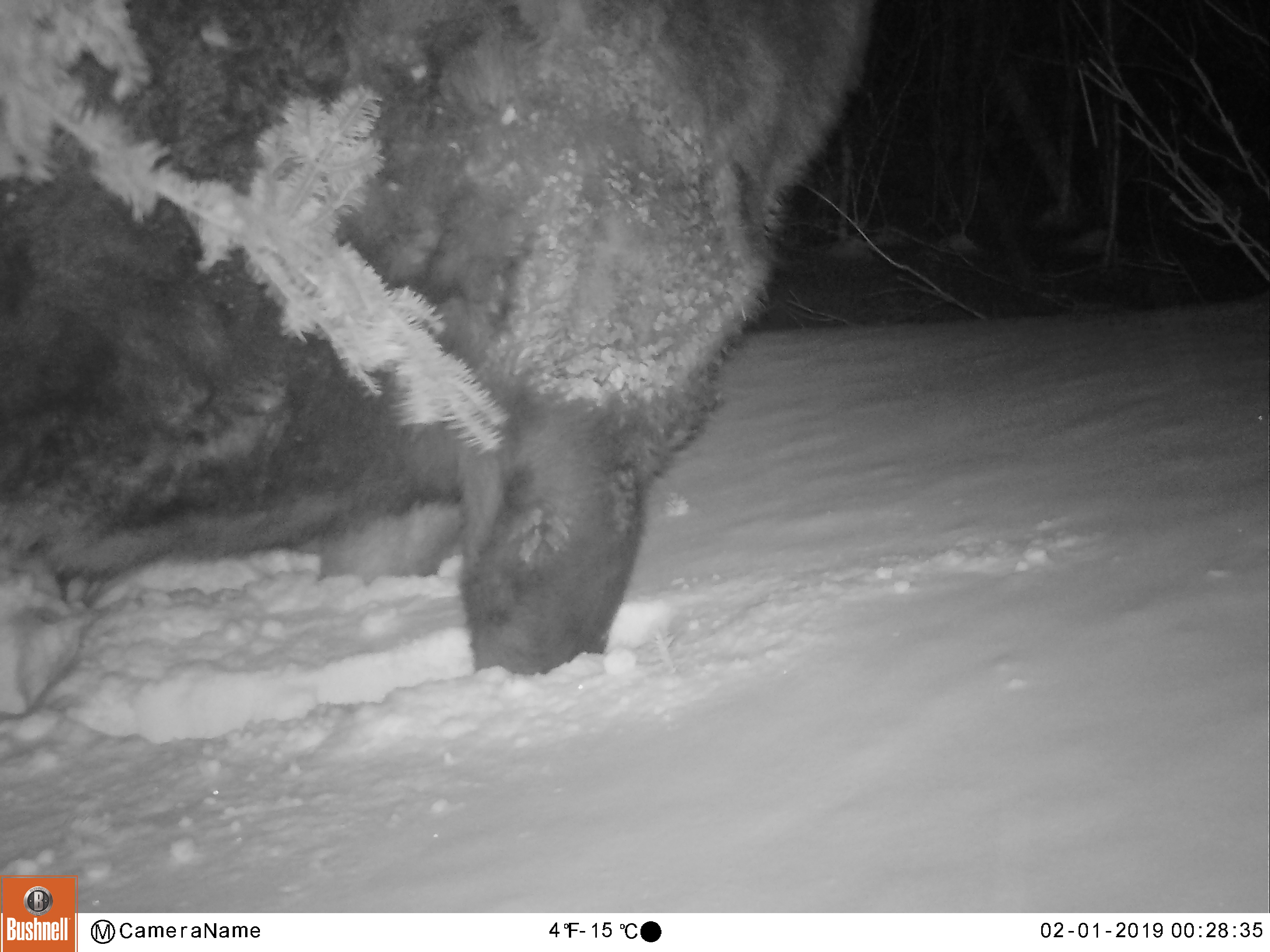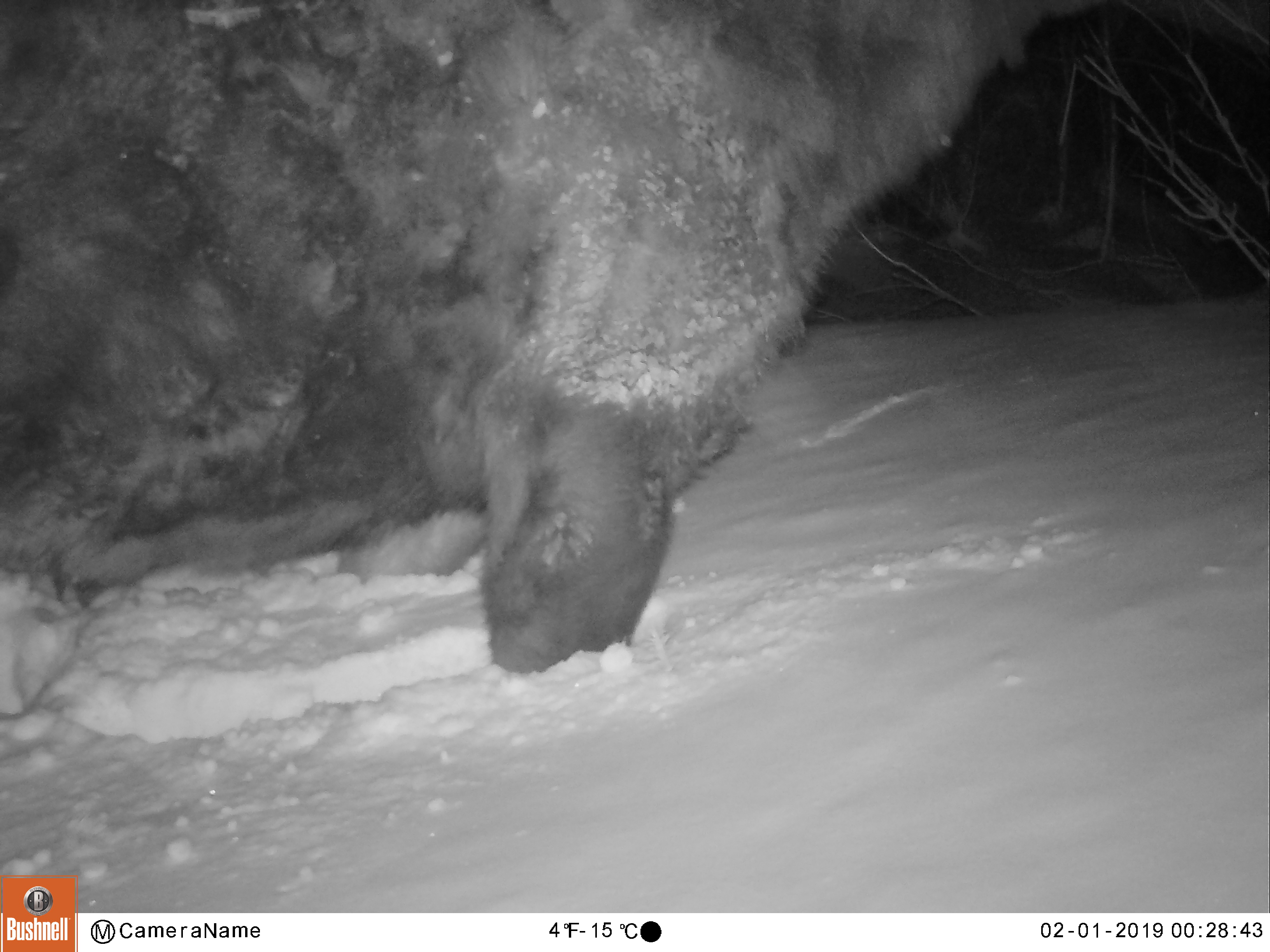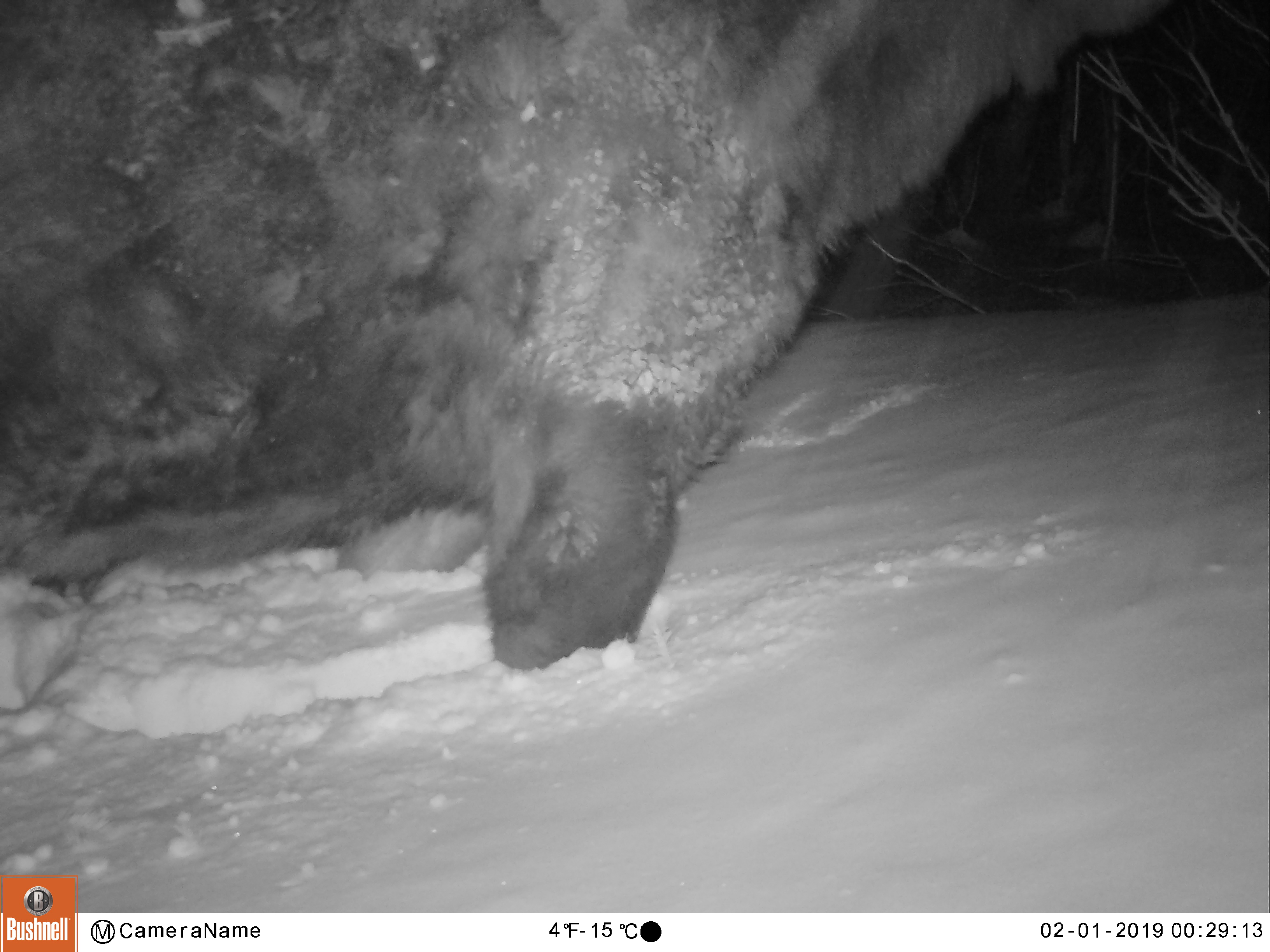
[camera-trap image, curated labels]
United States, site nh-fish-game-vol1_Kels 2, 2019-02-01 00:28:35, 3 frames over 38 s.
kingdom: Animalia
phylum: Chordata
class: Mammalia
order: Artiodactyla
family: Cervidae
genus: Alces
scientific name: Alces alces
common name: moose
Moose (Alces alces).